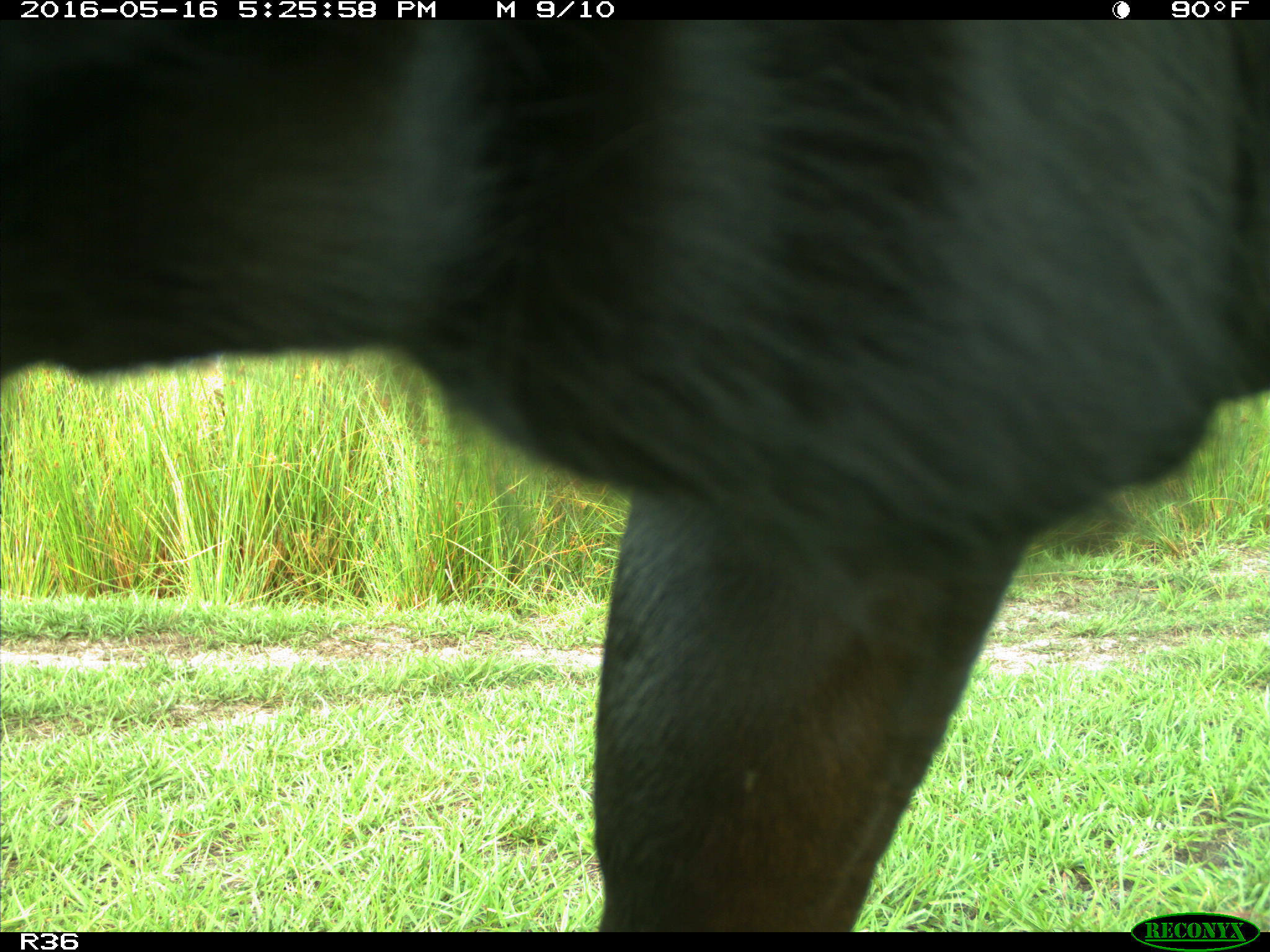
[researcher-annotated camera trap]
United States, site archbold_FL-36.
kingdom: Animalia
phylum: Chordata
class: Mammalia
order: Artiodactyla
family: Bovidae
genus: Bos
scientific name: Bos taurus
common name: domestic cow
Bos taurus (domestic cow).